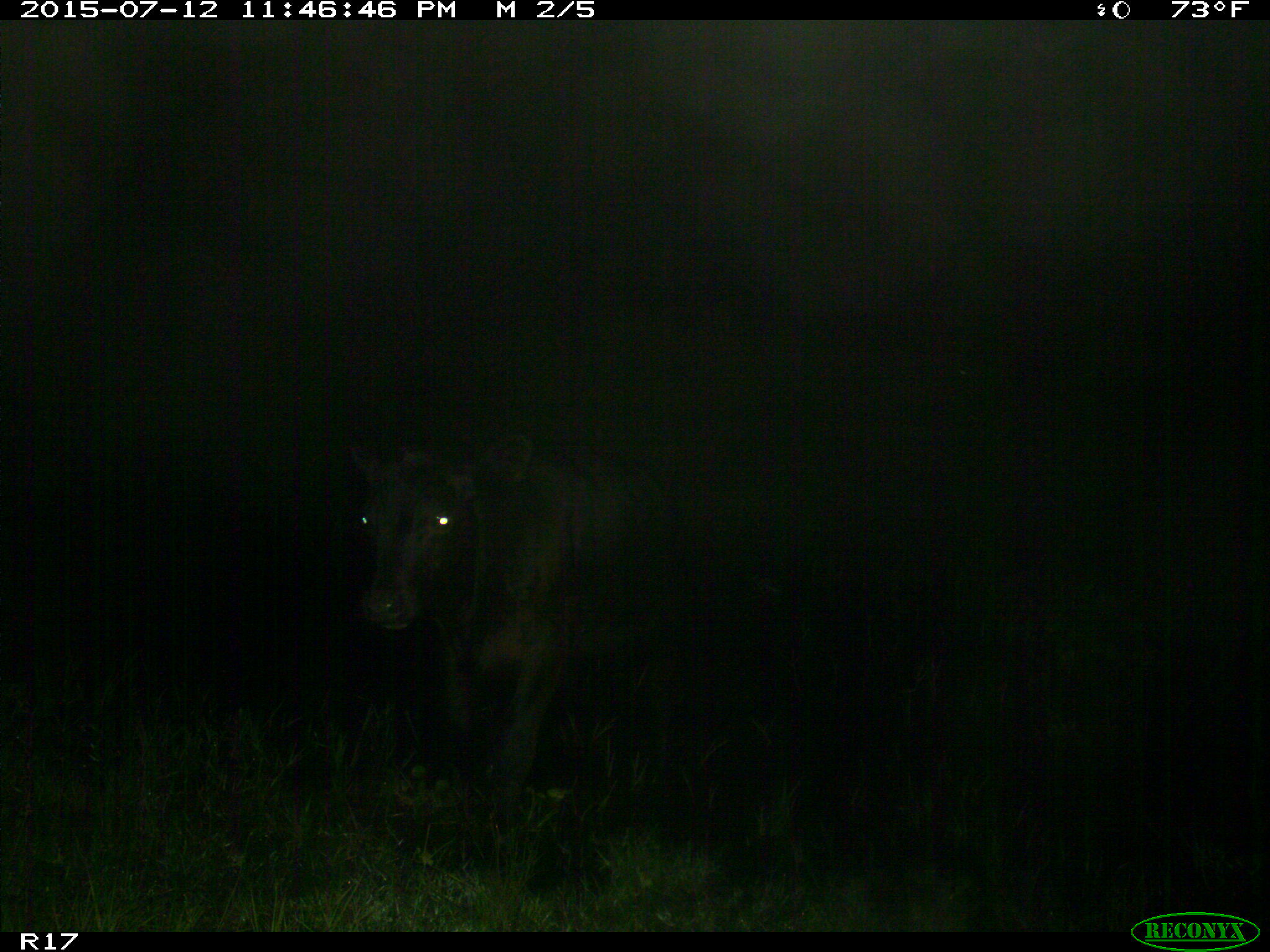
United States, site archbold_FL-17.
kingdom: Animalia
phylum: Chordata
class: Mammalia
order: Artiodactyla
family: Bovidae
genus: Bos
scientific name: Bos taurus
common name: domestic cow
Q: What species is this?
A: Bos taurus (domestic cow).